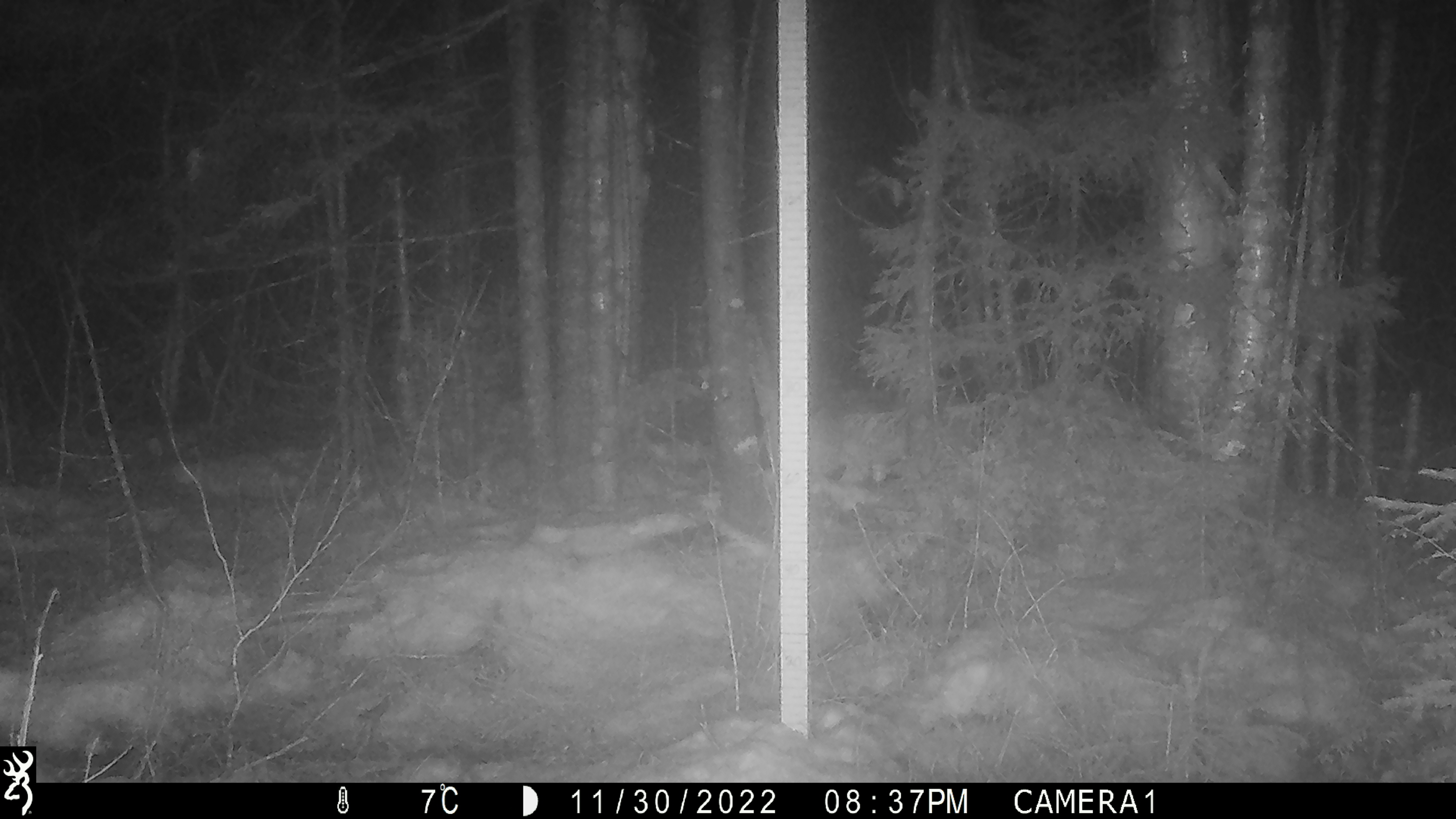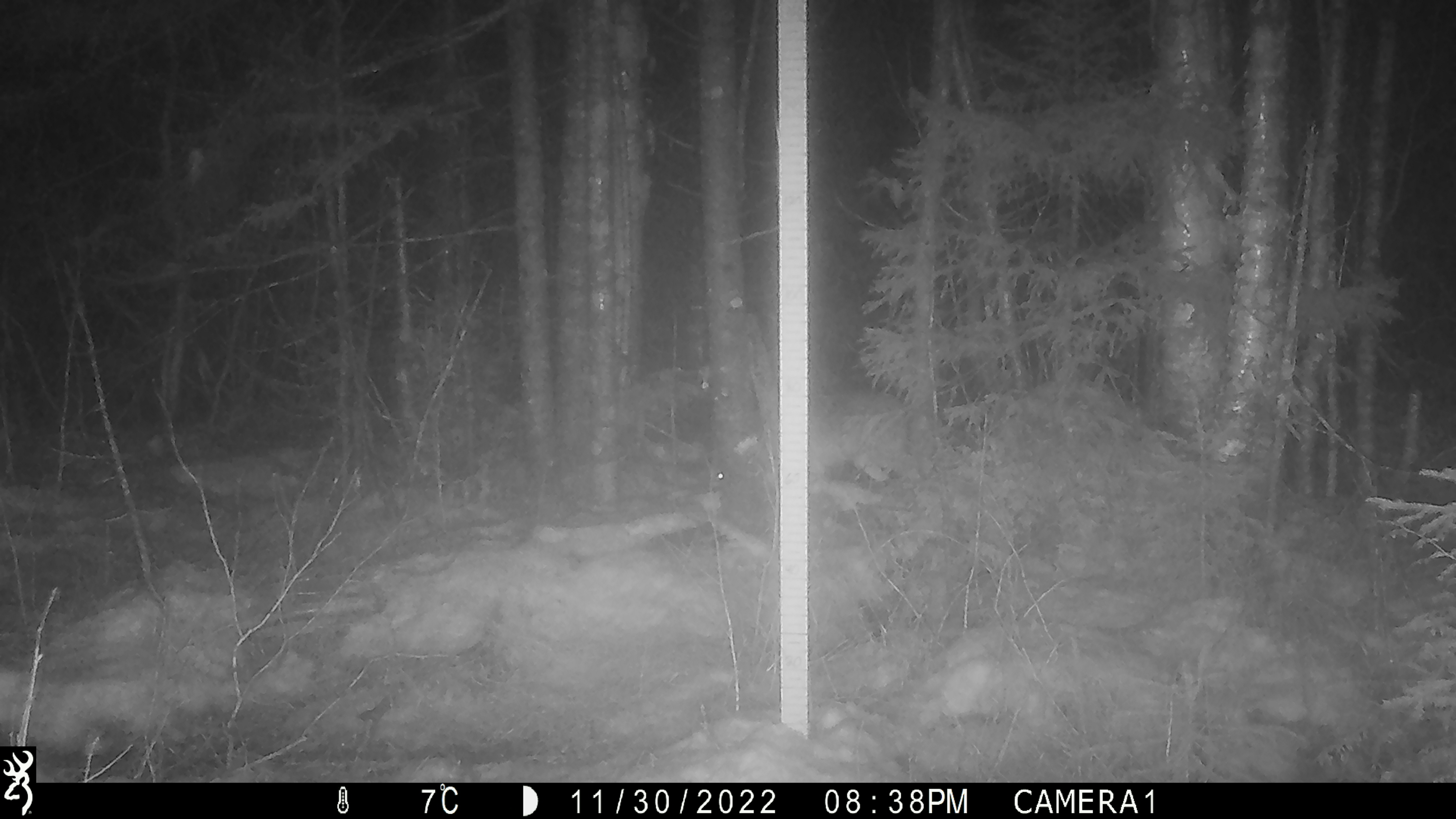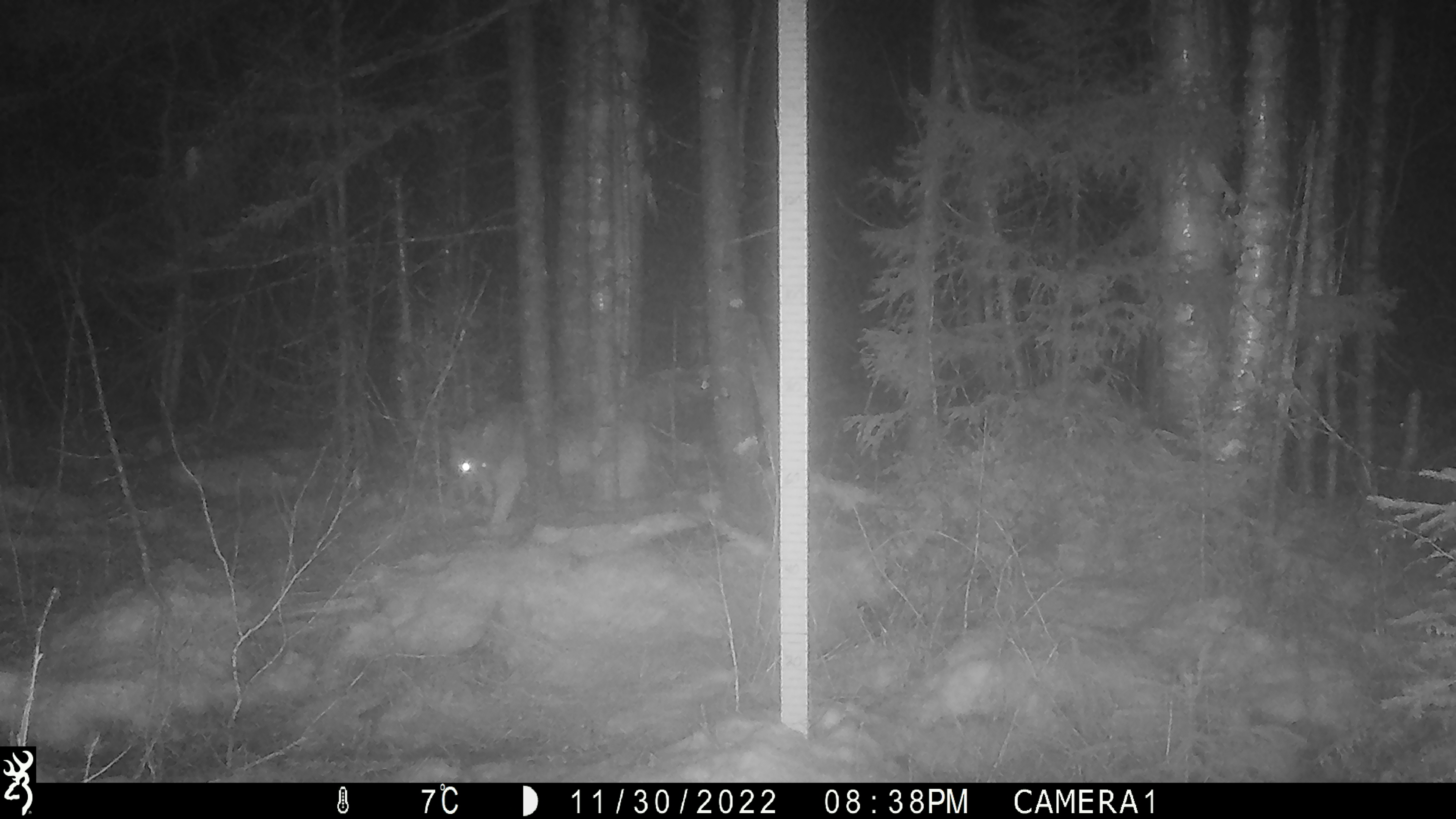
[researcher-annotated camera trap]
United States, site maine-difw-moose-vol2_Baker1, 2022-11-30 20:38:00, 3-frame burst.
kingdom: Animalia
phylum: Chordata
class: Mammalia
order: Carnivora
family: Canidae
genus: Canis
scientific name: Canis latrans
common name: coyote